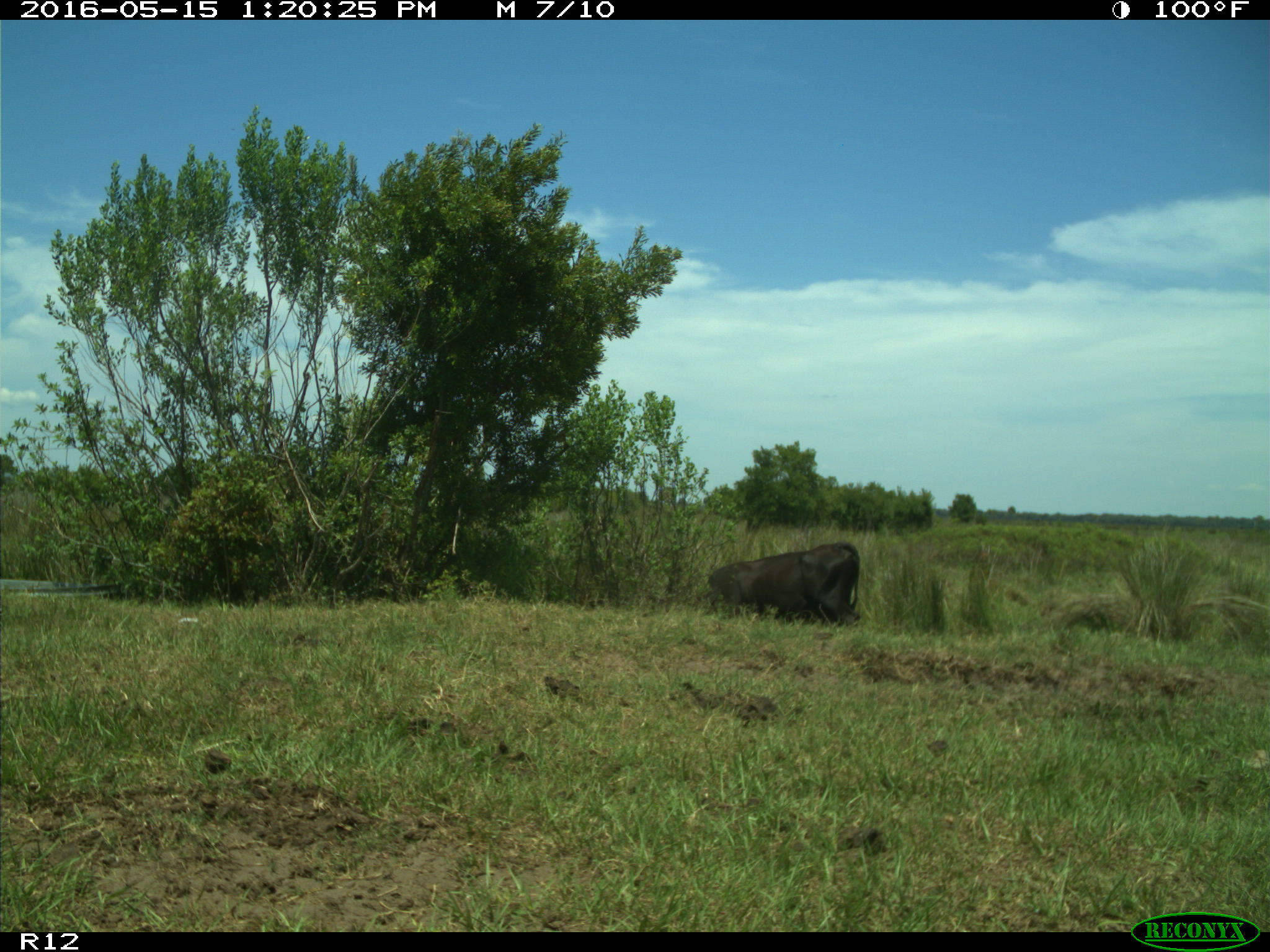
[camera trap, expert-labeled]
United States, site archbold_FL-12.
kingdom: Animalia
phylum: Chordata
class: Mammalia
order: Artiodactyla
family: Bovidae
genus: Bos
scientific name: Bos taurus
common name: domestic cow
Bos taurus (domestic cow).